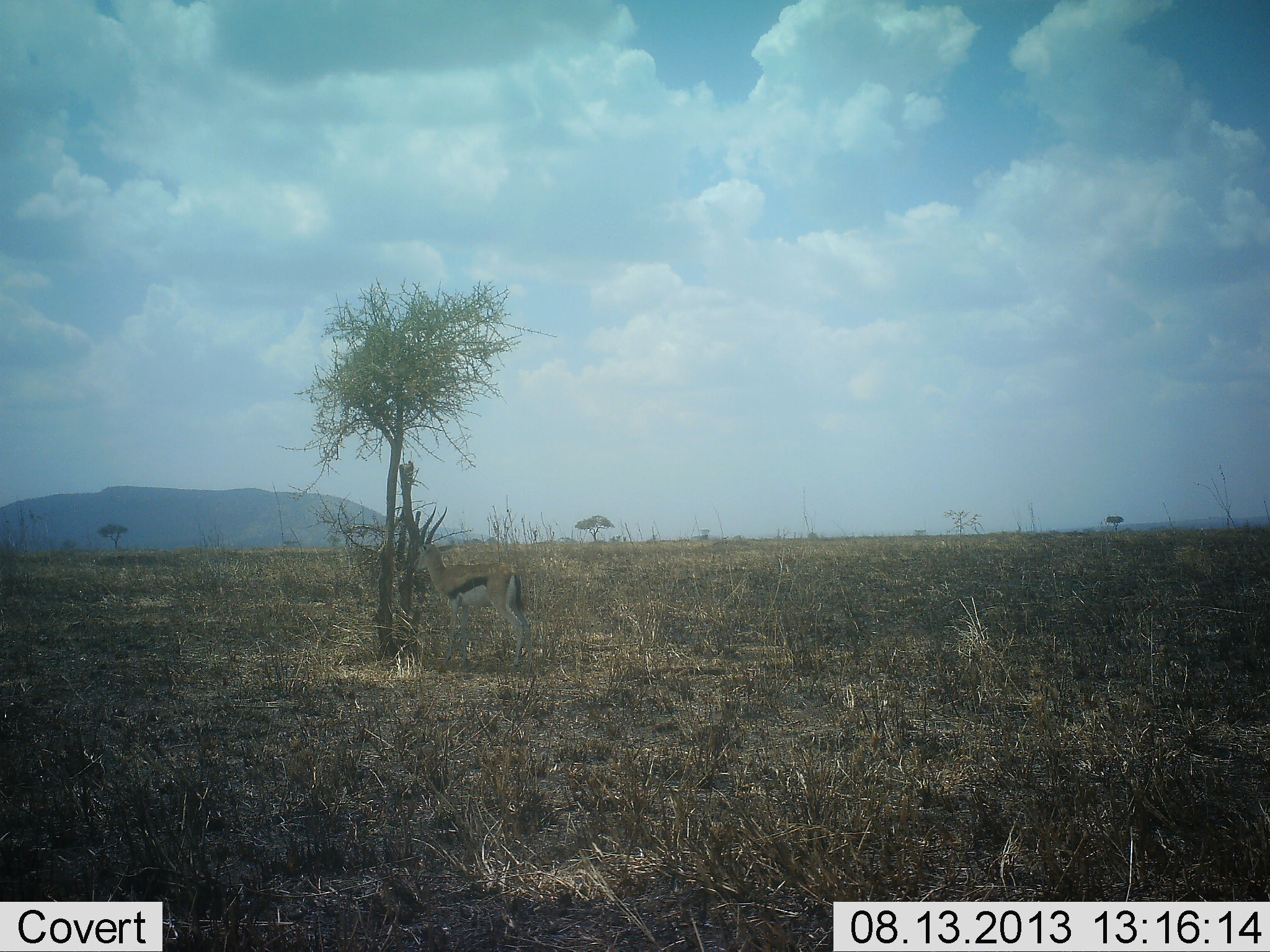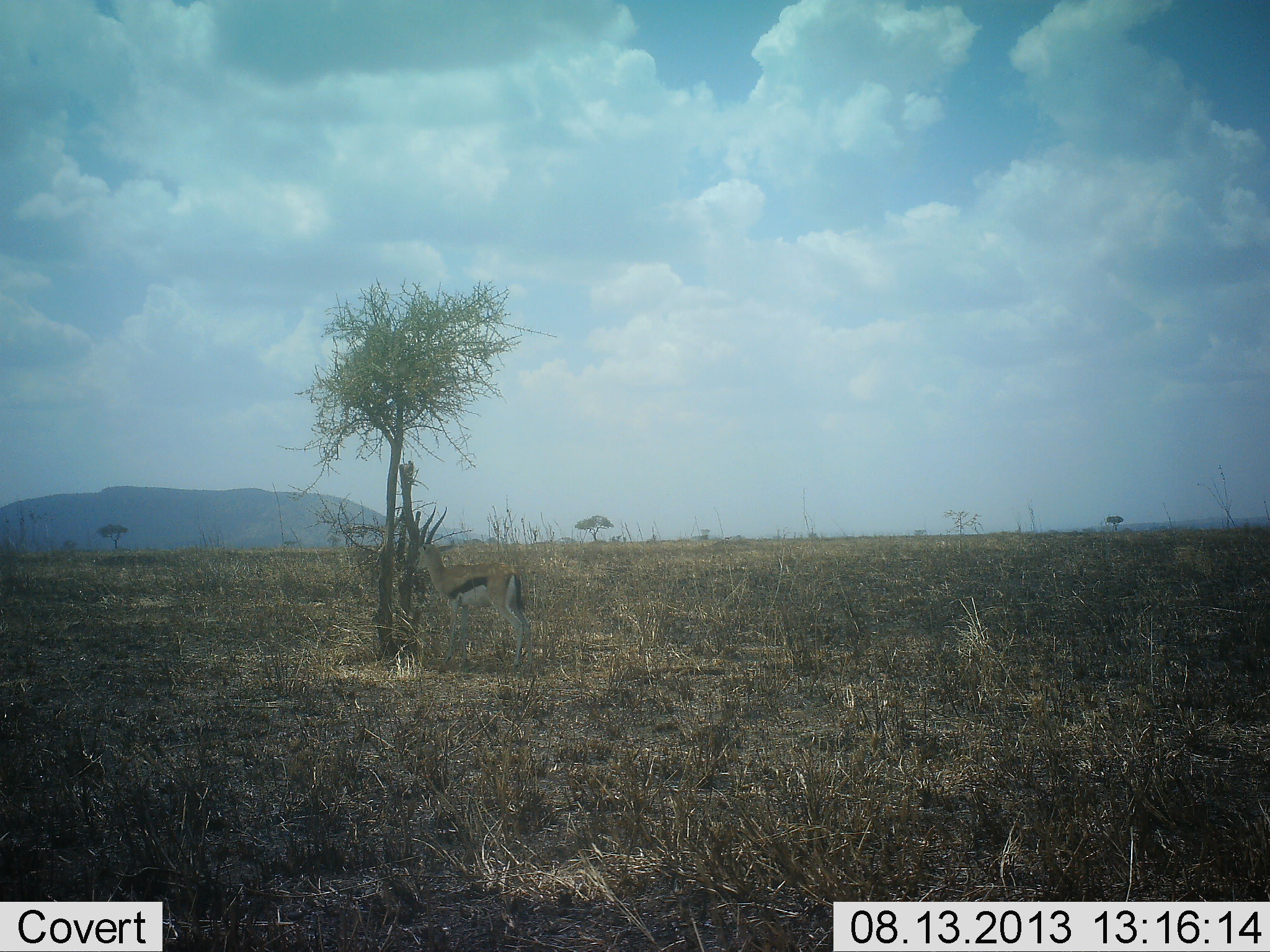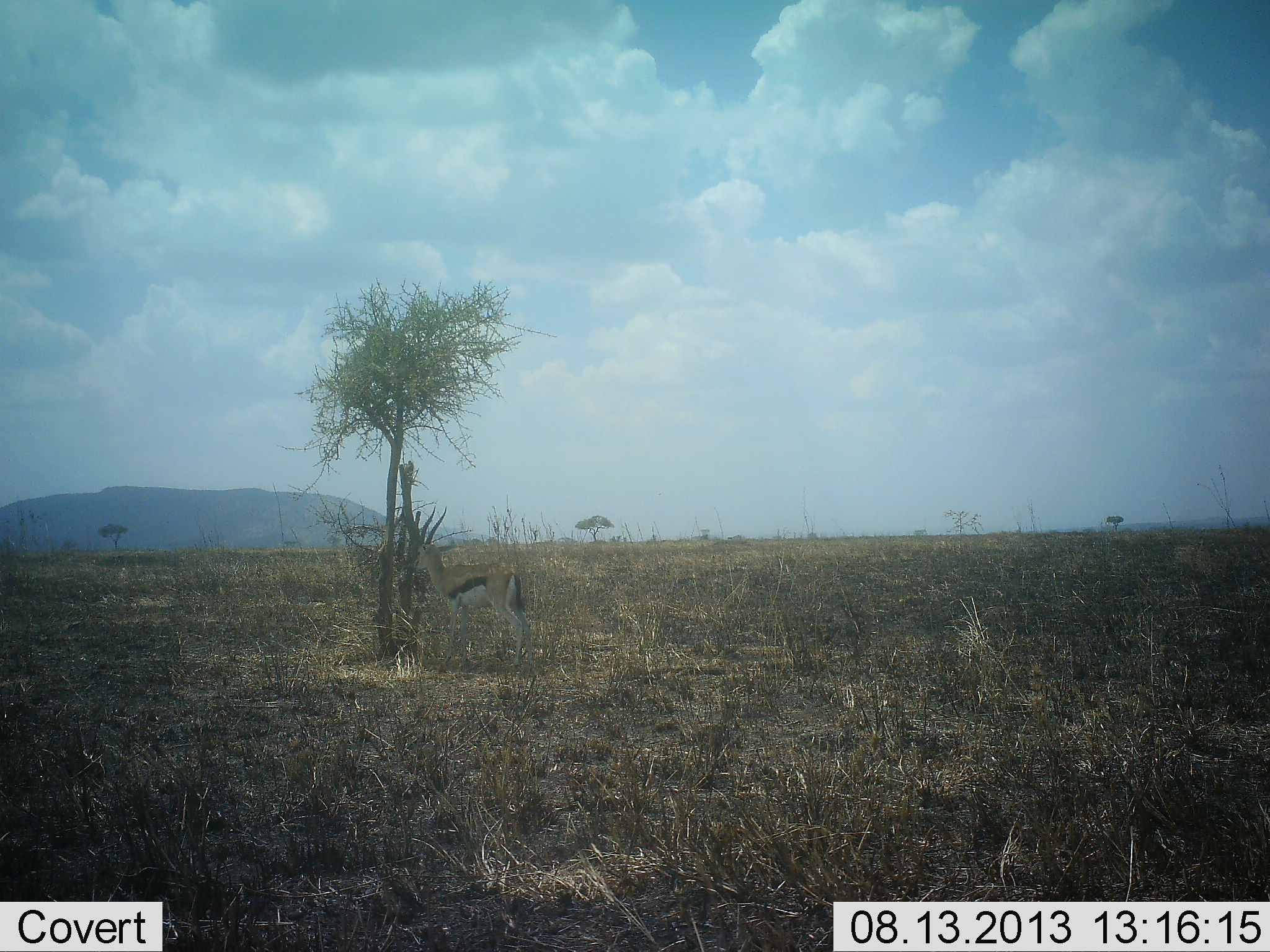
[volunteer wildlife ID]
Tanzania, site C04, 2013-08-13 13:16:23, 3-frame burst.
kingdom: Animalia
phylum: Chordata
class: Mammalia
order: Artiodactyla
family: Bovidae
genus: Eudorcas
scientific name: Eudorcas thomsonii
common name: thomson's gazelle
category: gazellethomsons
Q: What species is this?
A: Gazellethomsons (thomson's gazelle) (Eudorcas thomsonii).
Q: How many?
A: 1.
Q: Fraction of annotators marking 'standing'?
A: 90%.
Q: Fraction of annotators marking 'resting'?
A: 10%.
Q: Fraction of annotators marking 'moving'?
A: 0%.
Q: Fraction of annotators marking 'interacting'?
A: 0%.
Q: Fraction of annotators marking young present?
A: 0%.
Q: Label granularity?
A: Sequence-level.